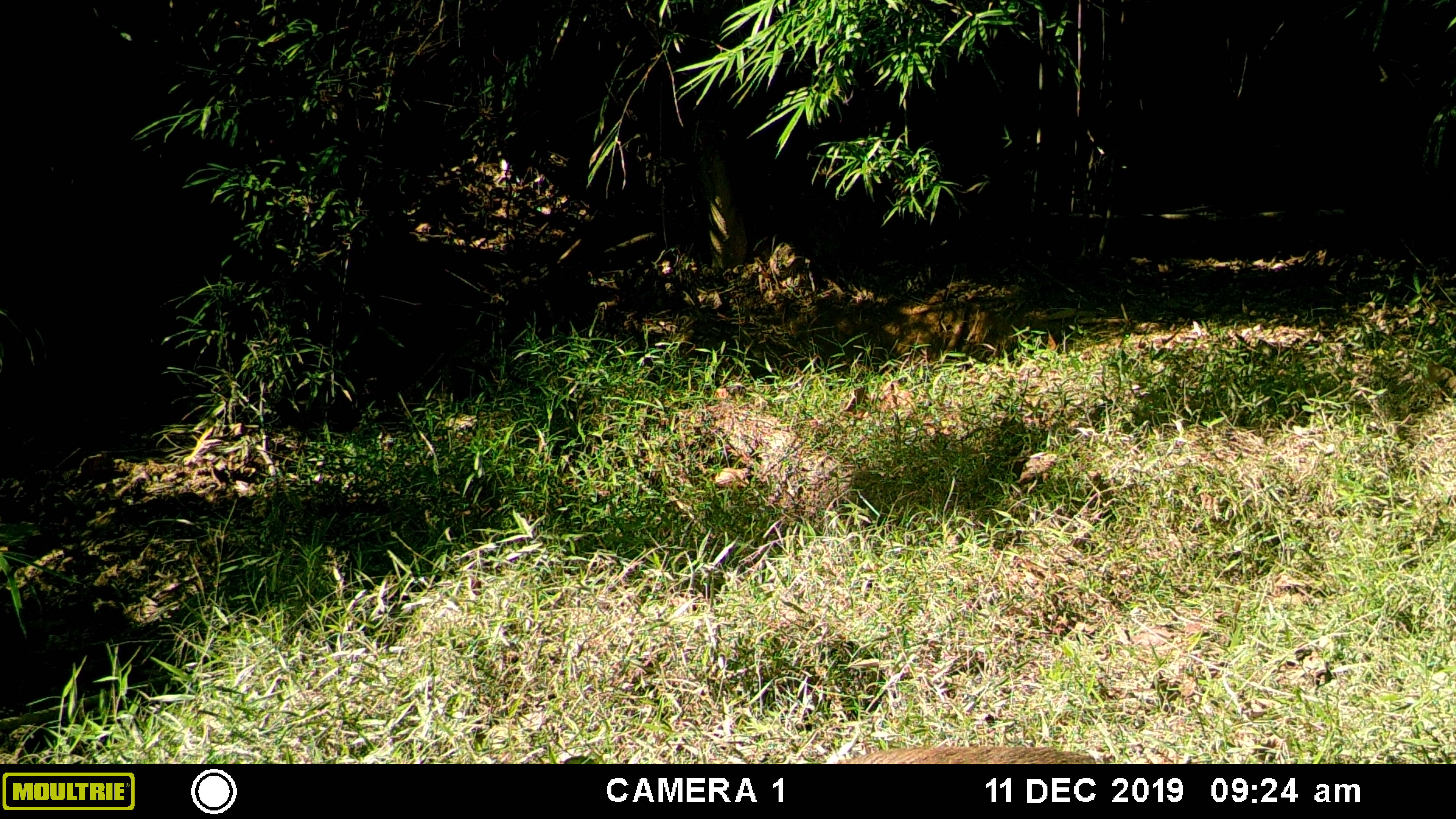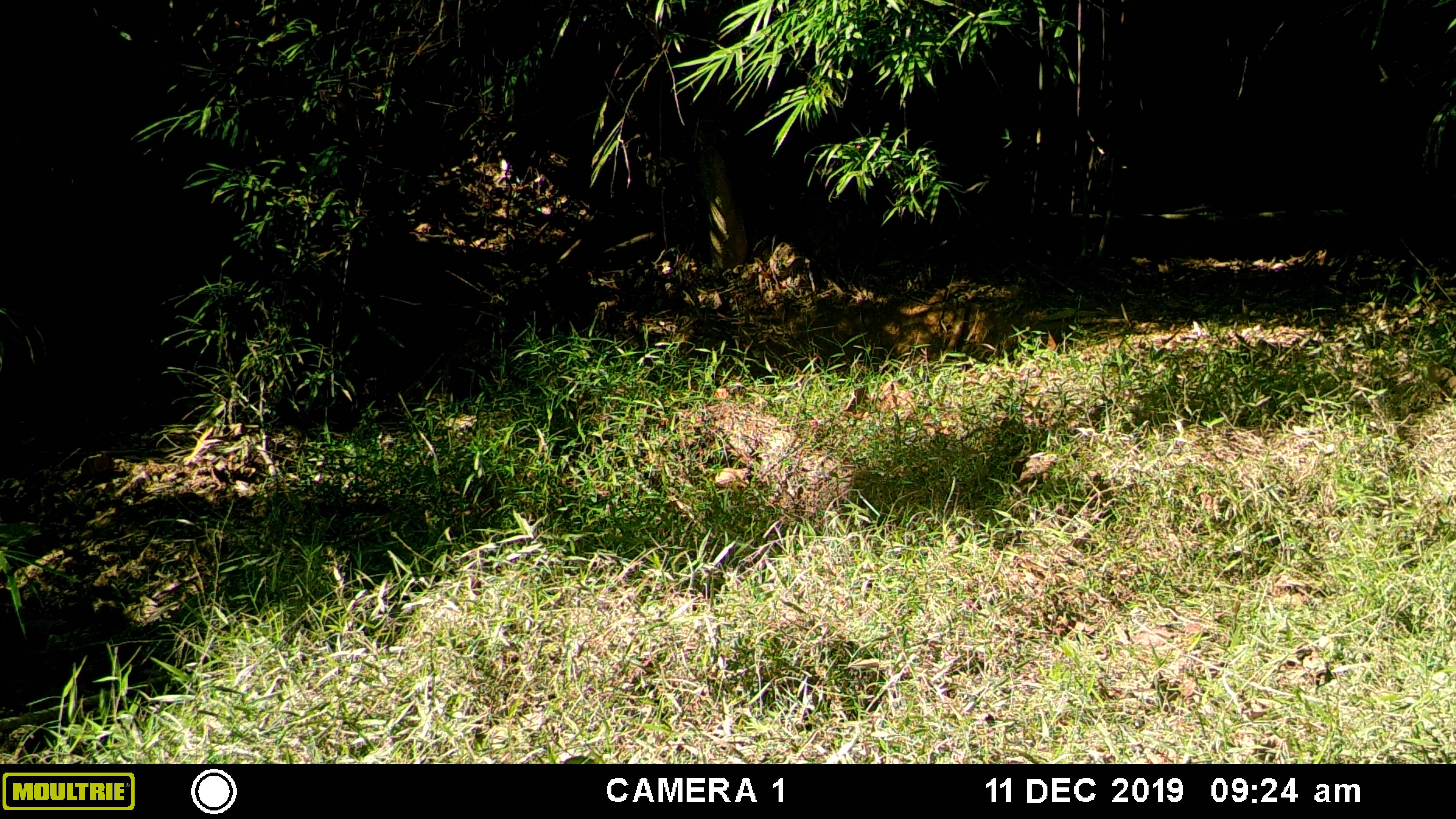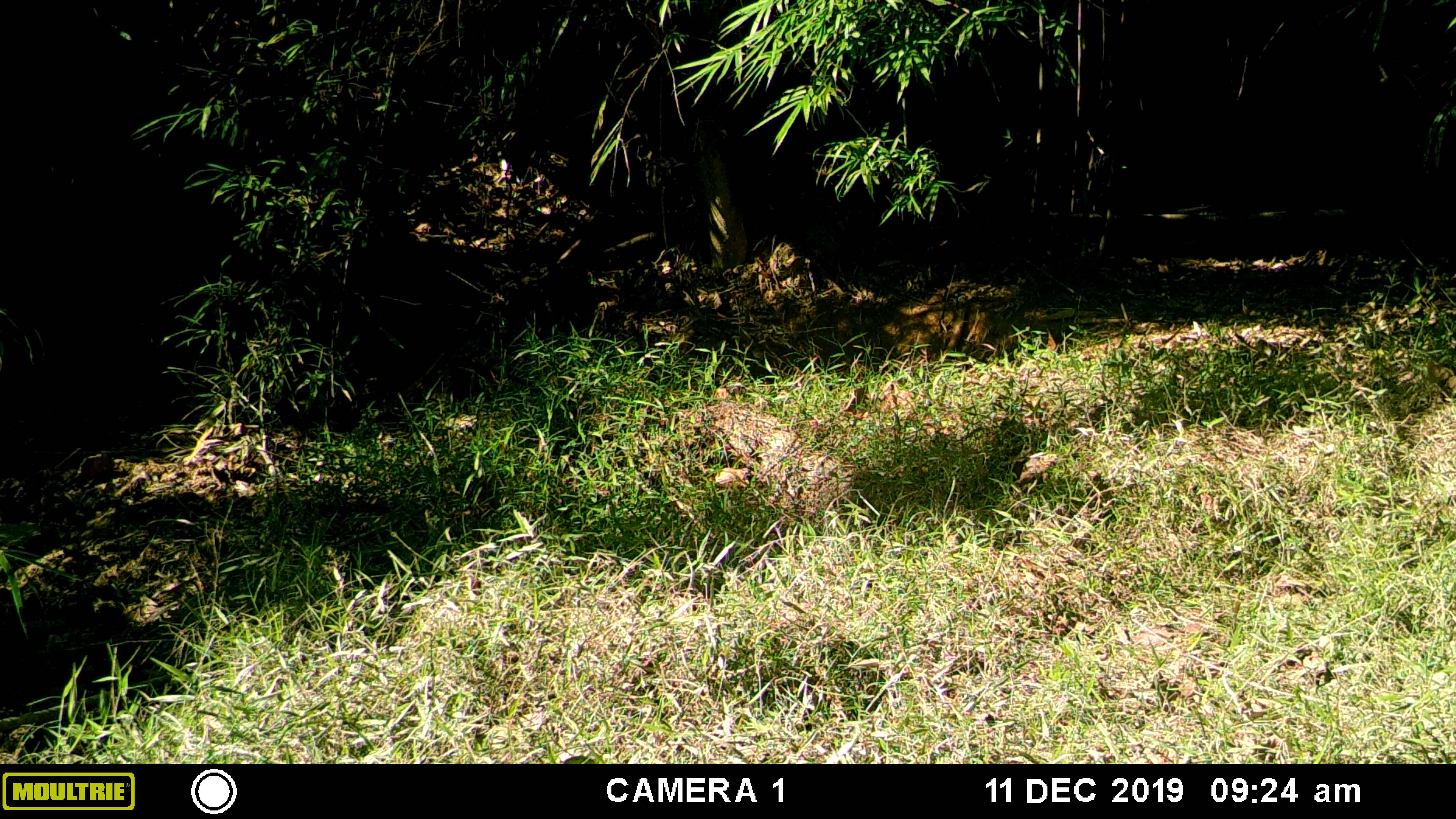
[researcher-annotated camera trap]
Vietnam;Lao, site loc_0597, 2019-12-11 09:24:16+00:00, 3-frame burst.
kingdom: Animalia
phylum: Chordata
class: Mammalia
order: Artiodactyla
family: Suidae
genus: Sus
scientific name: Sus scrofa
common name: eurasian wild pig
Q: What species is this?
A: Eurasian wild pig (Sus scrofa).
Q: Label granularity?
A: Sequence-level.